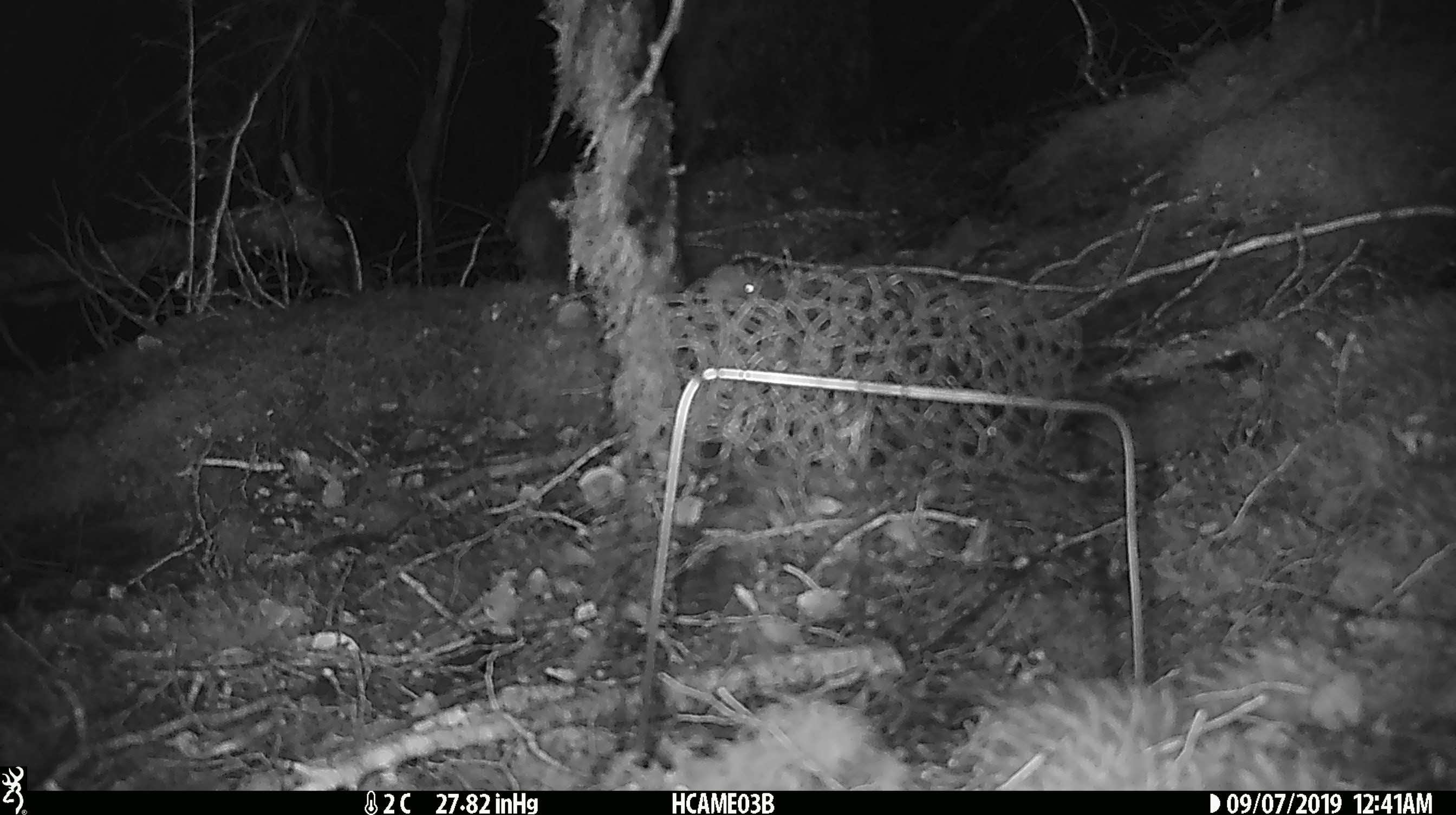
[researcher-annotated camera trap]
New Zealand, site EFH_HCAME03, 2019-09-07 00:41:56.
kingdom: Animalia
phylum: Chordata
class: Mammalia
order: Rodentia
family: Muridae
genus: Mus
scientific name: Mus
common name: mouse